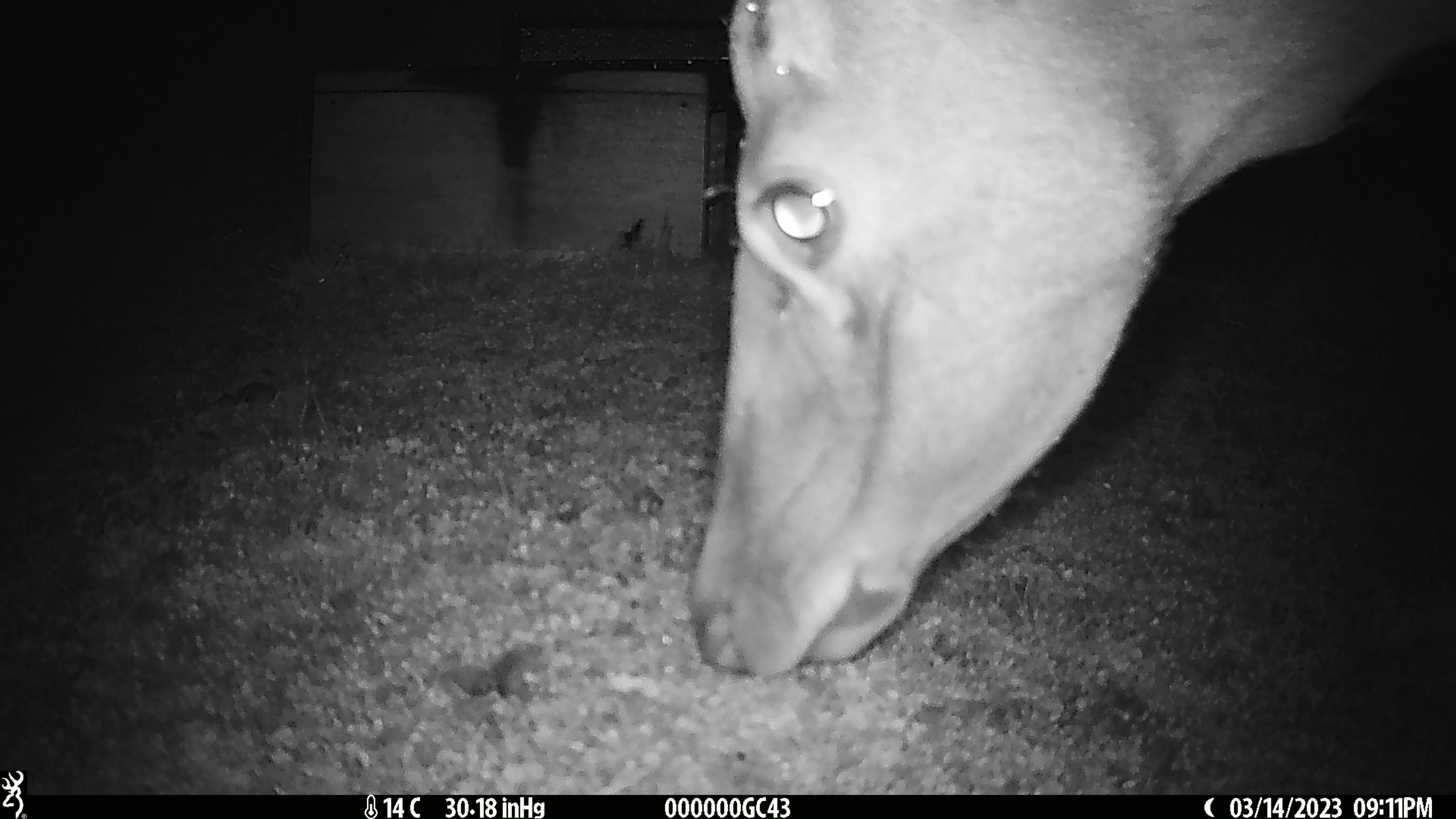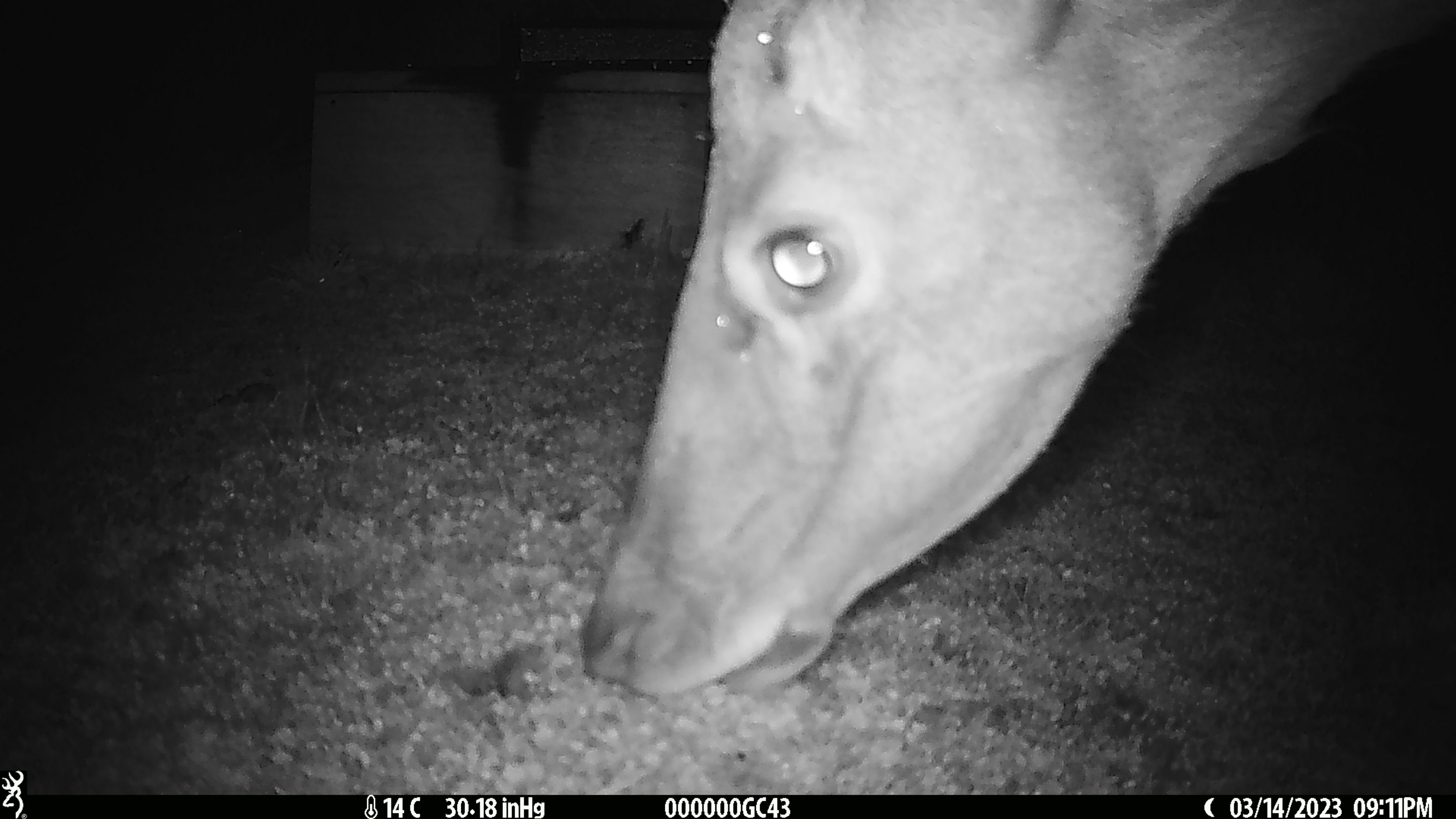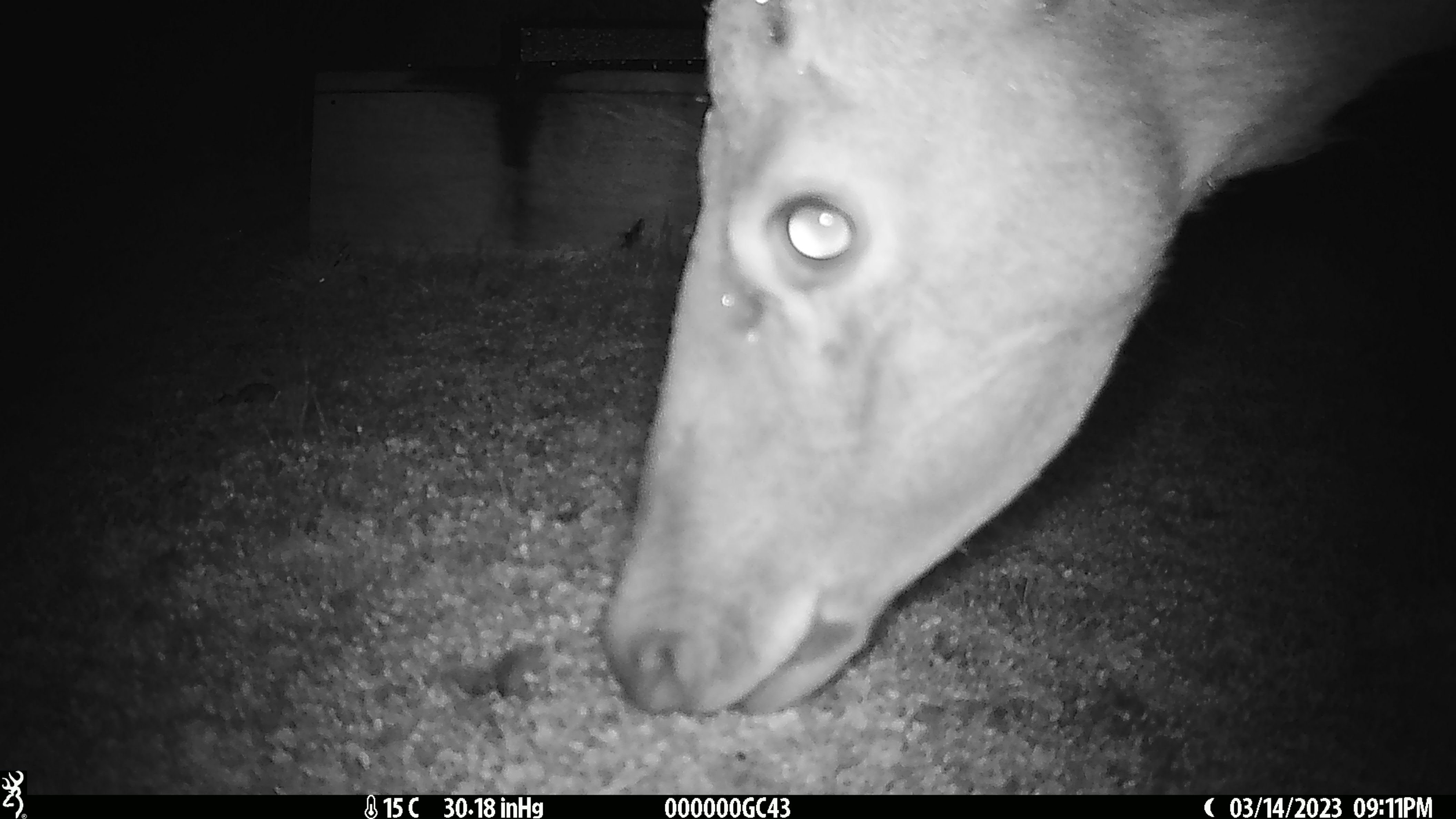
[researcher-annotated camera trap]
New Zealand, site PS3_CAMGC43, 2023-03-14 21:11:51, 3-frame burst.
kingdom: Animalia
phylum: Chordata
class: Mammalia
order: Artiodactyla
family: Cervidae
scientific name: Cervidae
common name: deer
Deer (Cervidae).